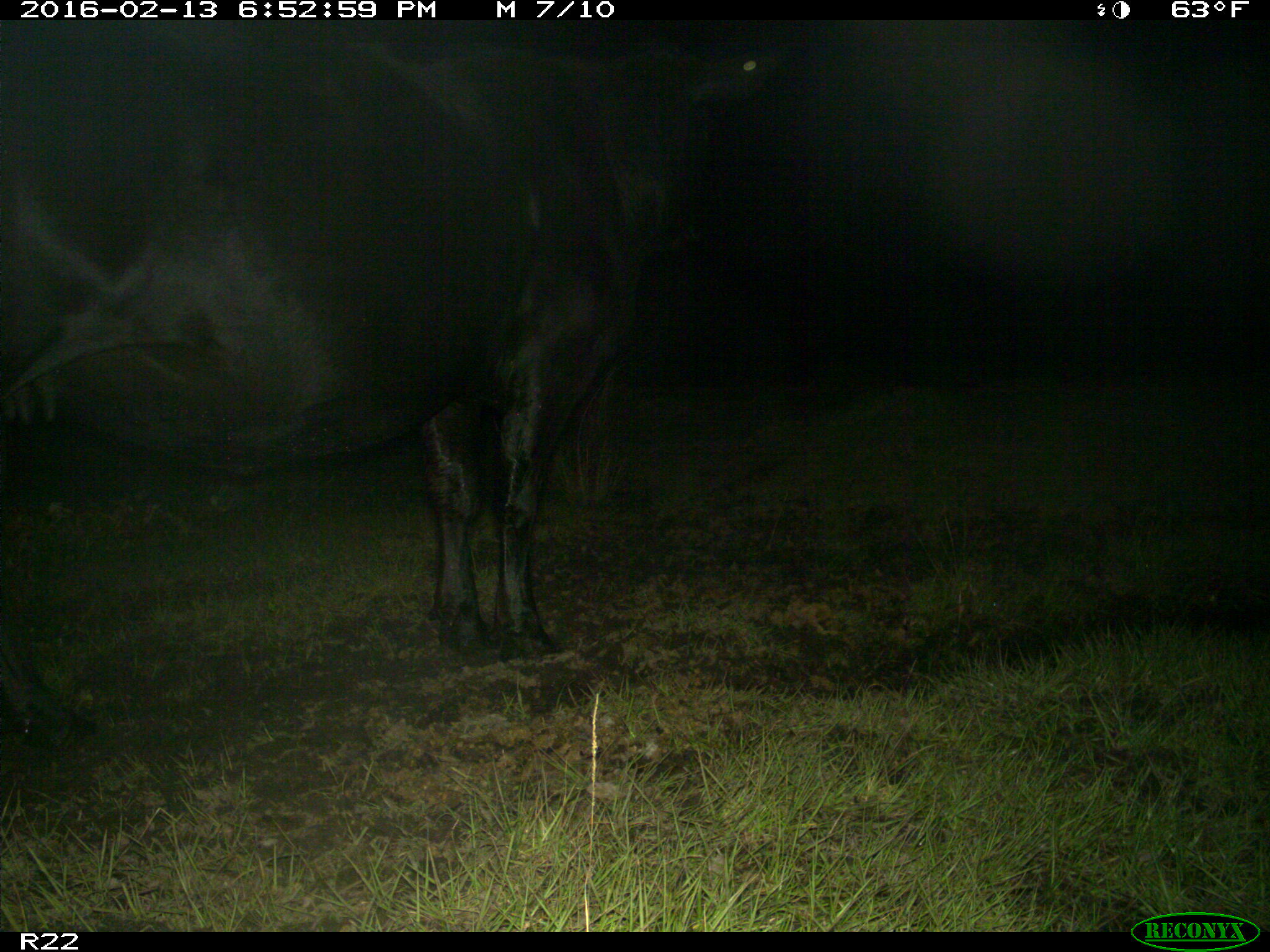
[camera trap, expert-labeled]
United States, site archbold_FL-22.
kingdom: Animalia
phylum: Chordata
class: Mammalia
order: Artiodactyla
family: Bovidae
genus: Bos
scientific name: Bos taurus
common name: domestic cow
Bos taurus (domestic cow).